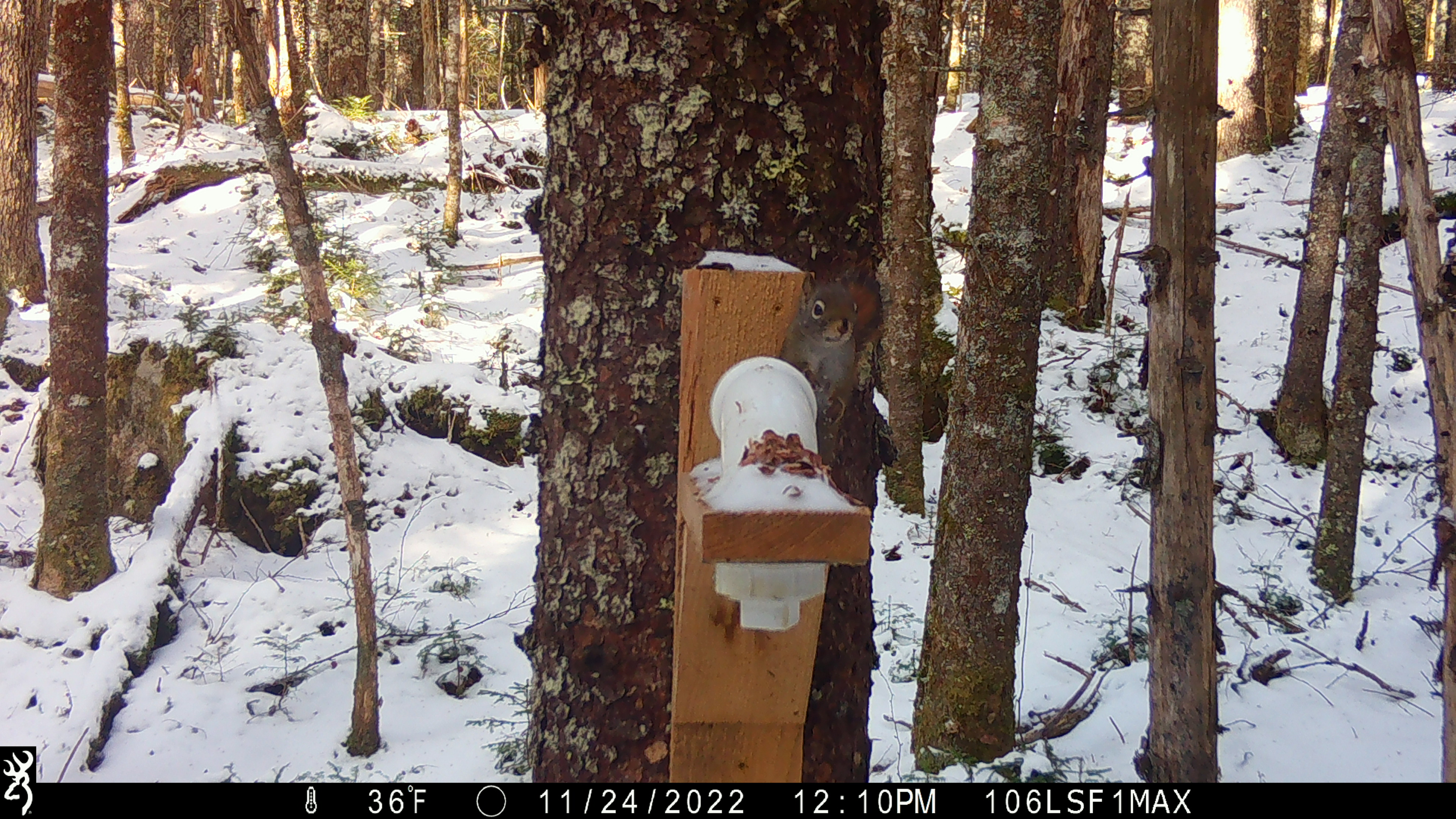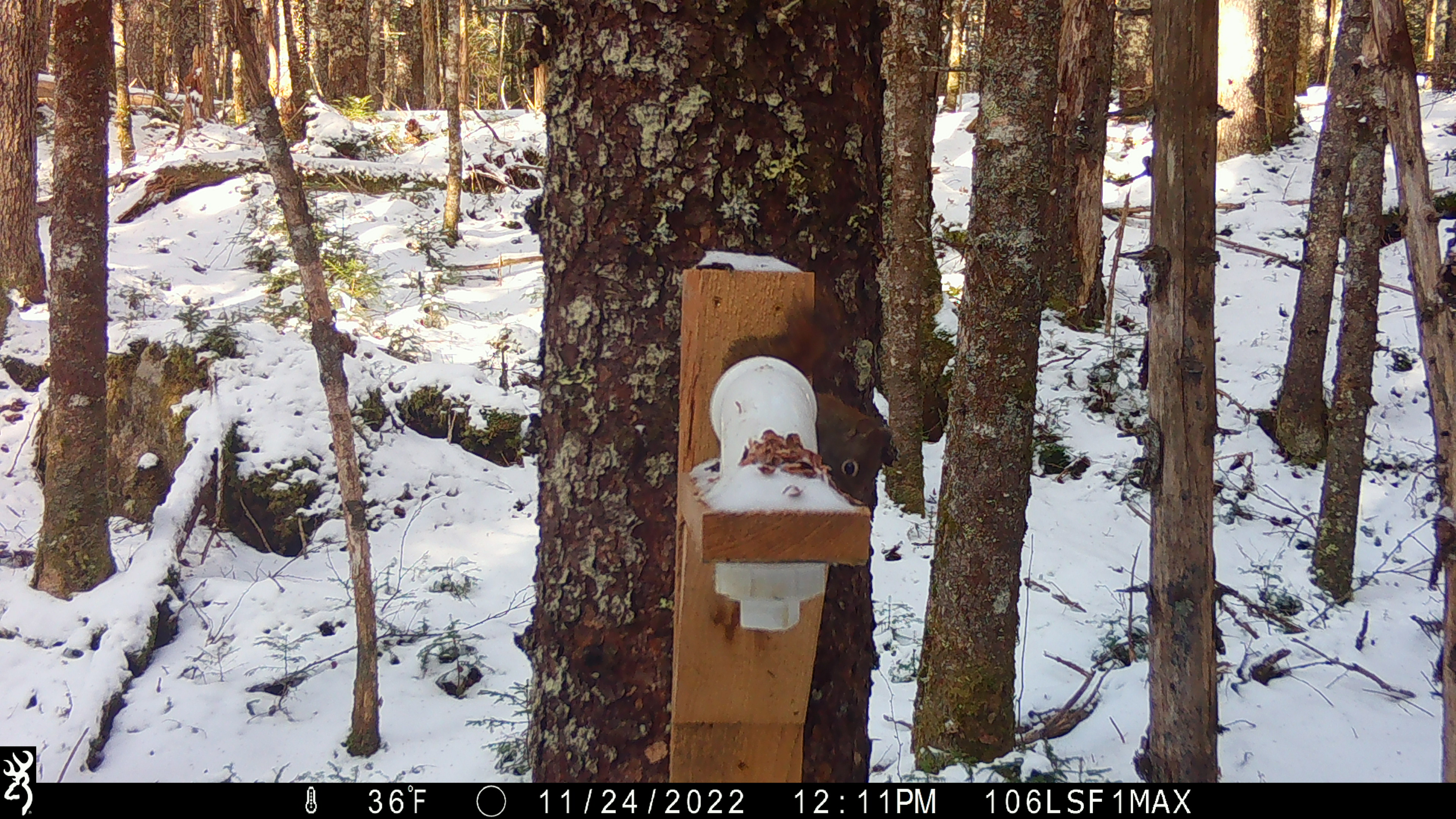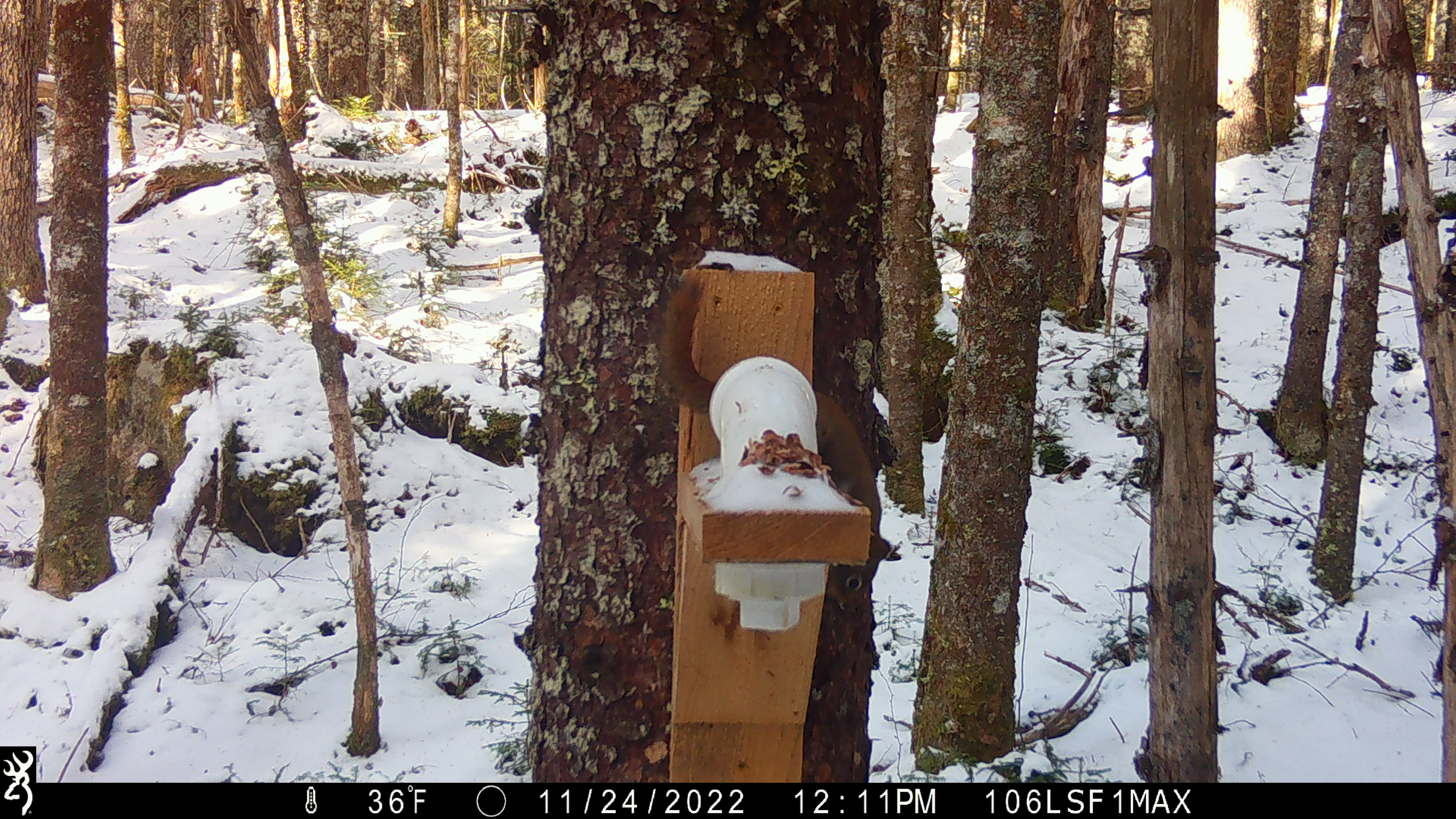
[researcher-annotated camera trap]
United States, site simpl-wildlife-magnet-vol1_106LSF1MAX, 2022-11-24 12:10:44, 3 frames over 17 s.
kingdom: Animalia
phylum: Chordata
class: Mammalia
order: Rodentia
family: Sciuridae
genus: Tamiasciurus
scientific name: Tamiasciurus hudsonicus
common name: red squirrel